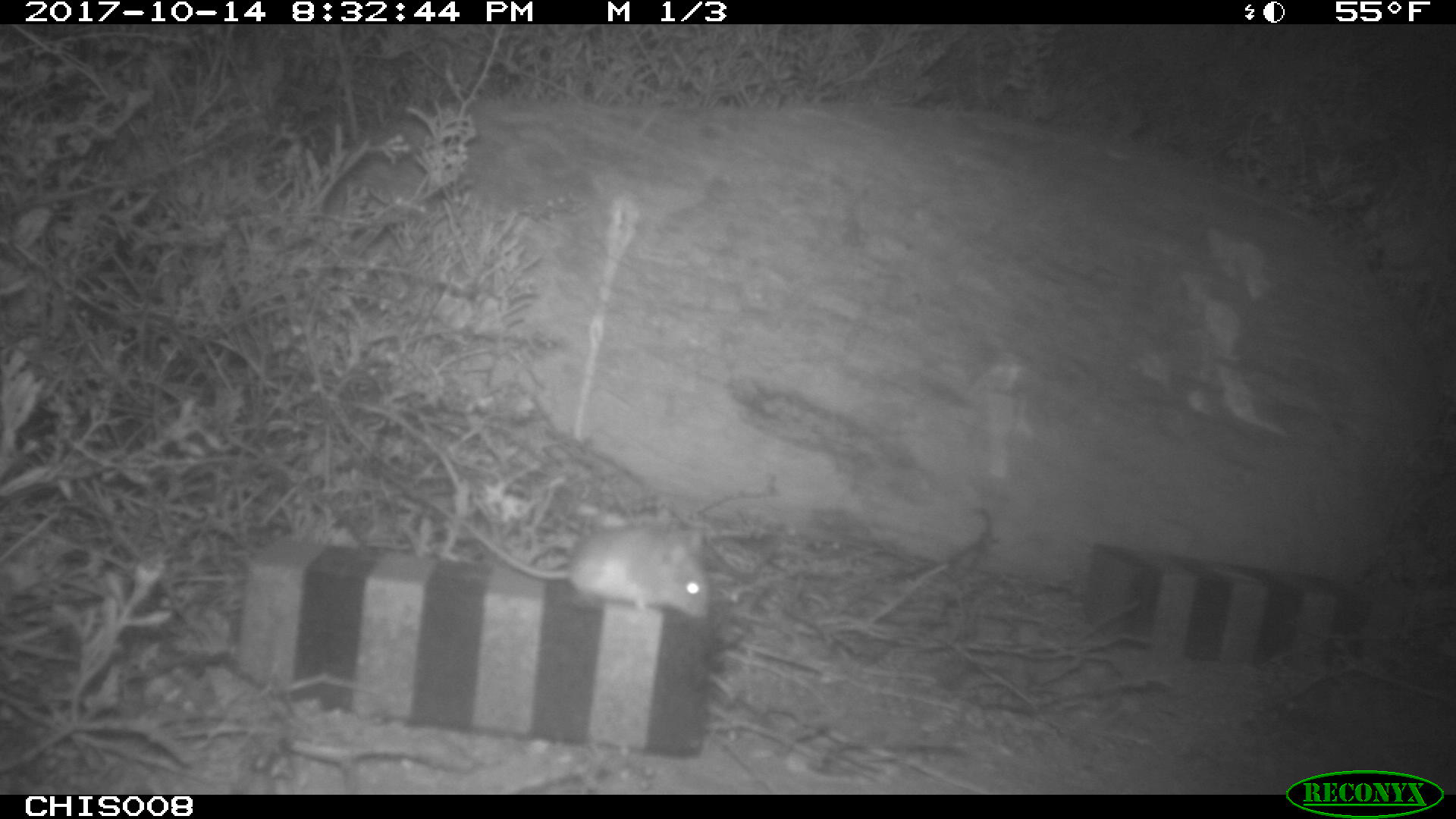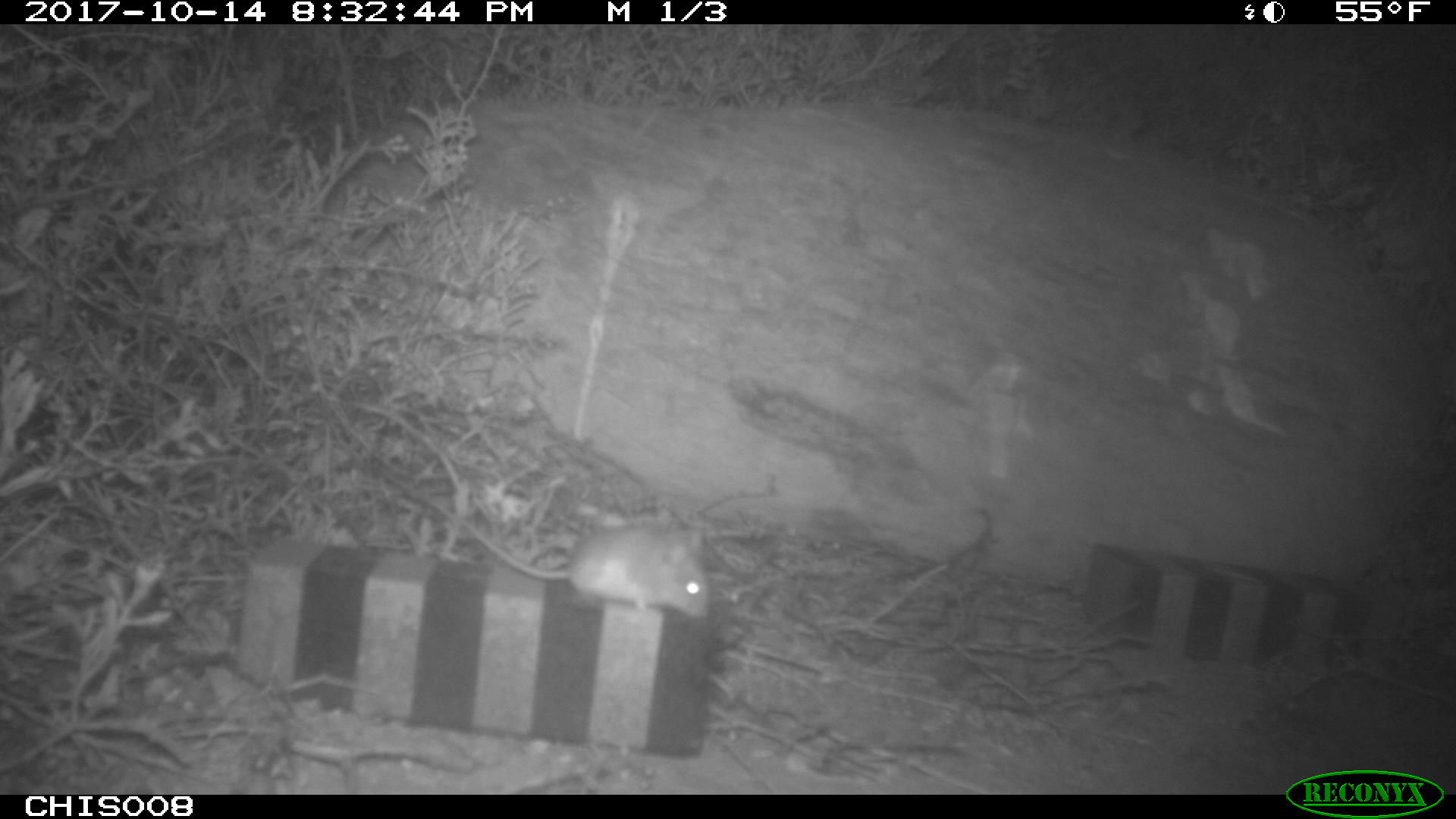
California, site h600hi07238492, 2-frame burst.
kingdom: Animalia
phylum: Chordata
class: Mammalia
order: Rodentia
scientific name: Rodentia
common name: rodent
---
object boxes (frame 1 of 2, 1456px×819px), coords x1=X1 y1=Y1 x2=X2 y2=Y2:
rodent: x1=373 y1=458 x2=712 y2=623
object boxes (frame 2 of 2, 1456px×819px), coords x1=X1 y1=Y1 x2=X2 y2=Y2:
rodent: x1=459 y1=522 x2=711 y2=617